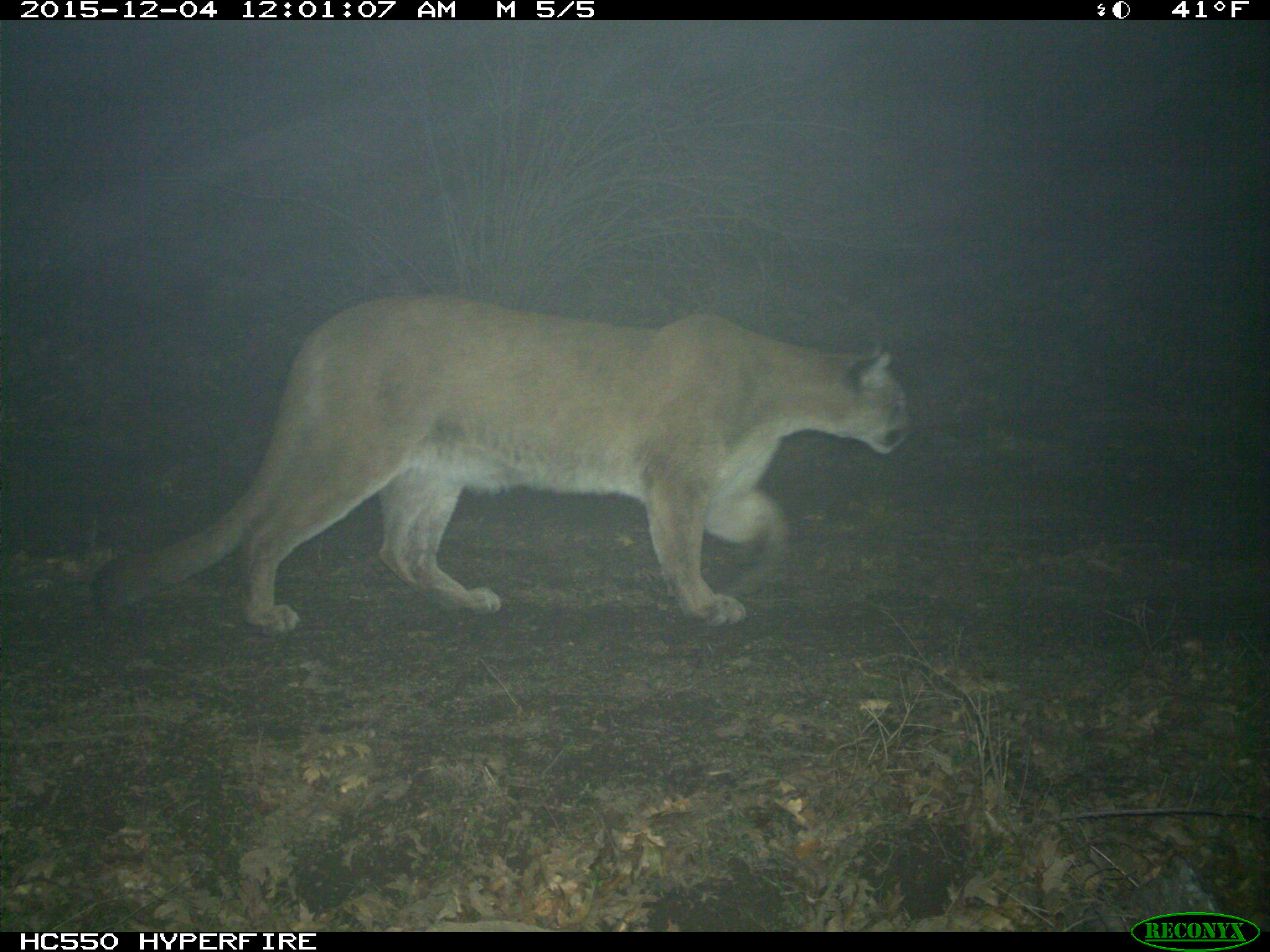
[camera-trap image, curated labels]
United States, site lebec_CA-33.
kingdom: Animalia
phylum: Chordata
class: Mammalia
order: Carnivora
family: Felidae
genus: Puma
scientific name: Puma concolor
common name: mountain lion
Puma concolor (mountain lion).